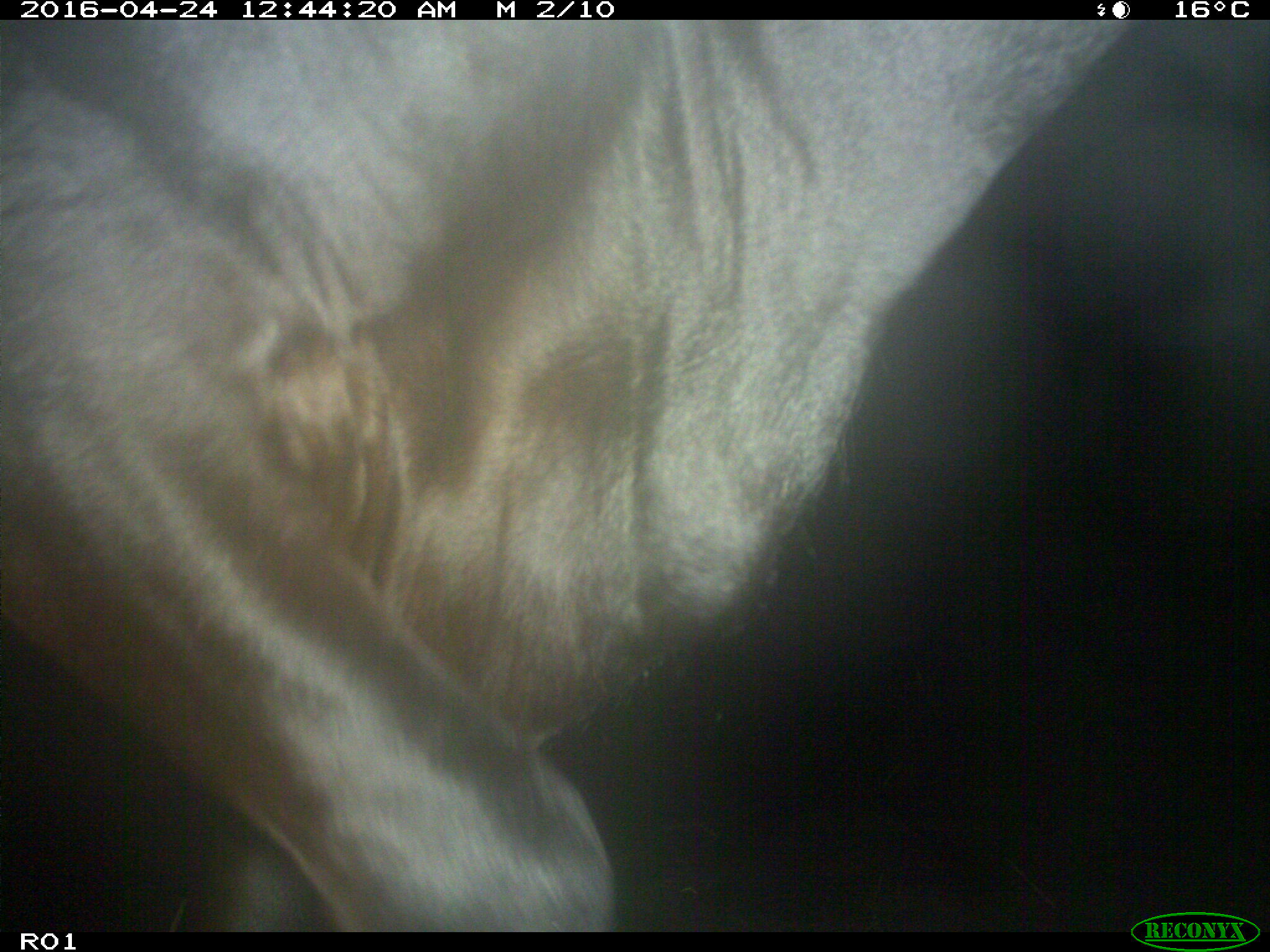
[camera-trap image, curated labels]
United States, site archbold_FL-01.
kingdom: Animalia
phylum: Chordata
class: Mammalia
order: Artiodactyla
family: Bovidae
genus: Bos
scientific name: Bos taurus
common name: domestic cow